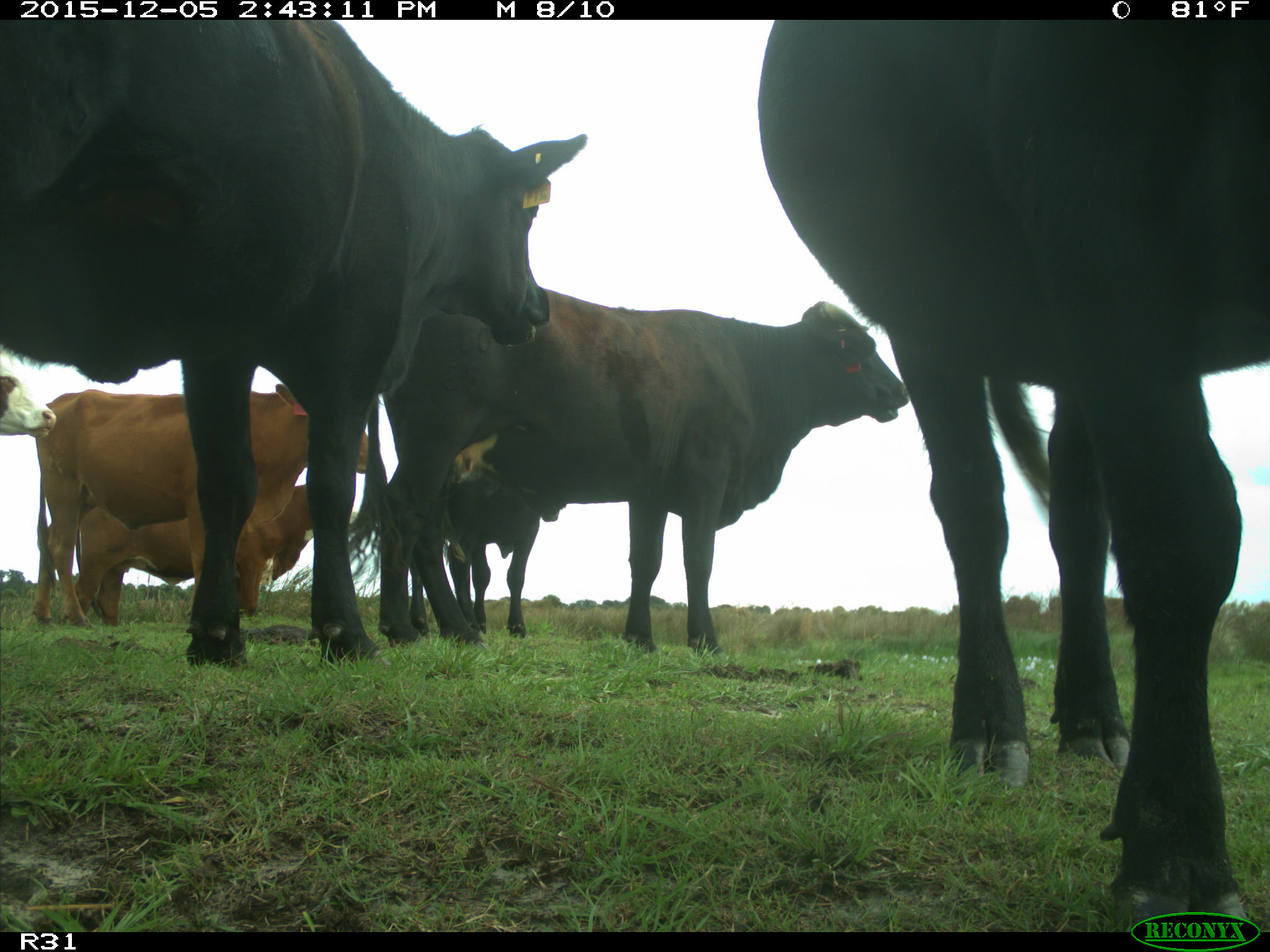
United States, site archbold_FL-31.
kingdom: Animalia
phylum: Chordata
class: Mammalia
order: Artiodactyla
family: Bovidae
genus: Bos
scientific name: Bos taurus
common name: domestic cow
Bos taurus (domestic cow).